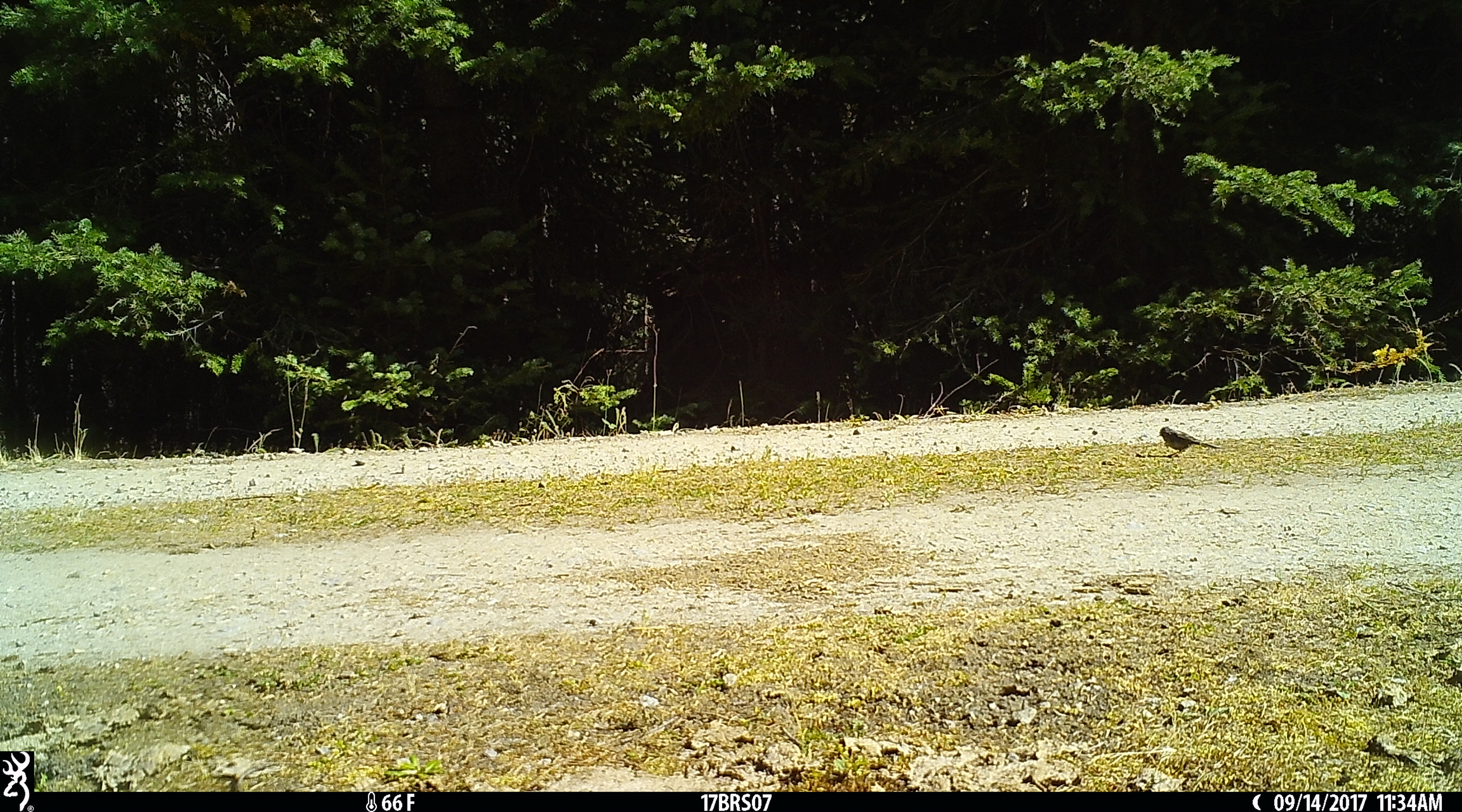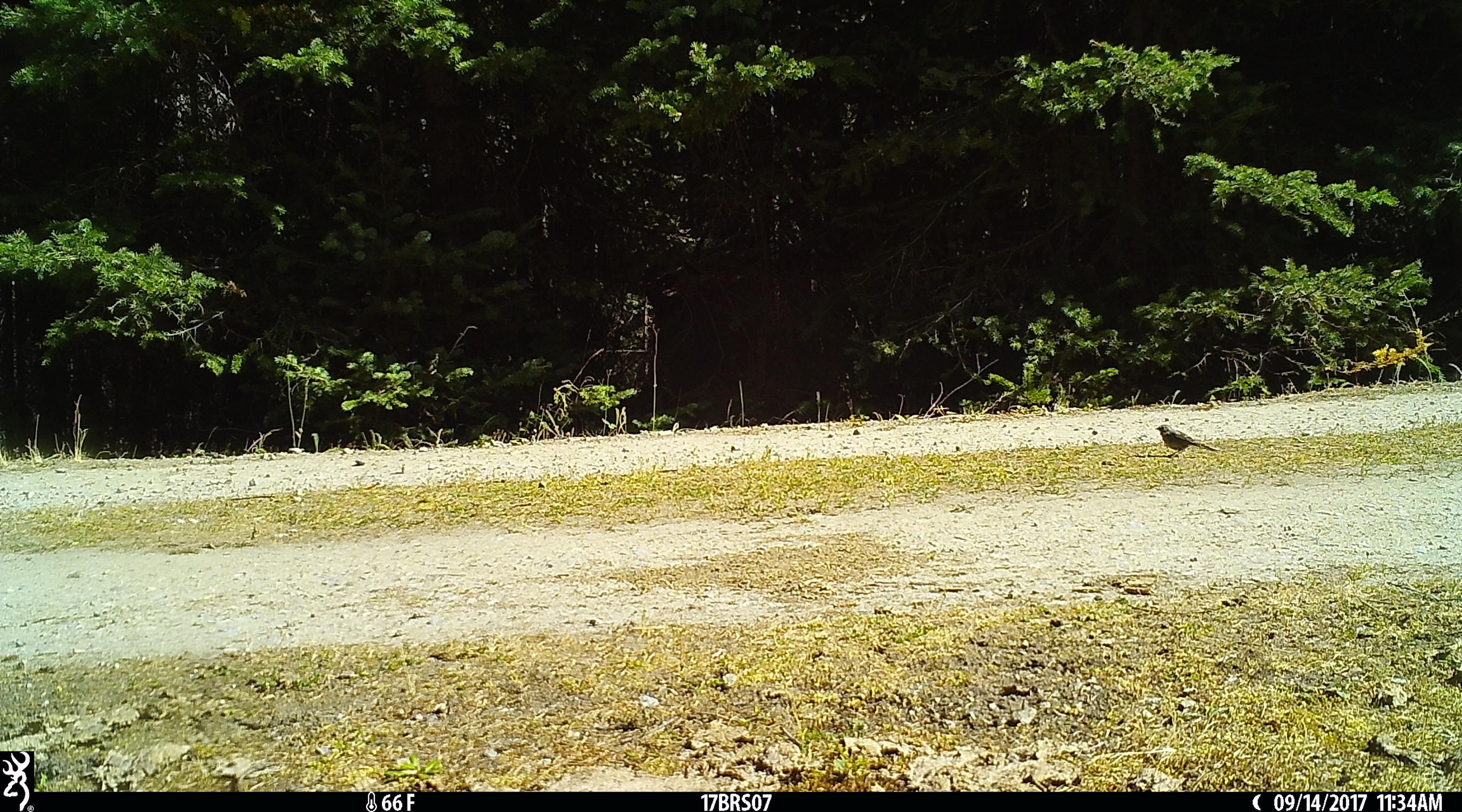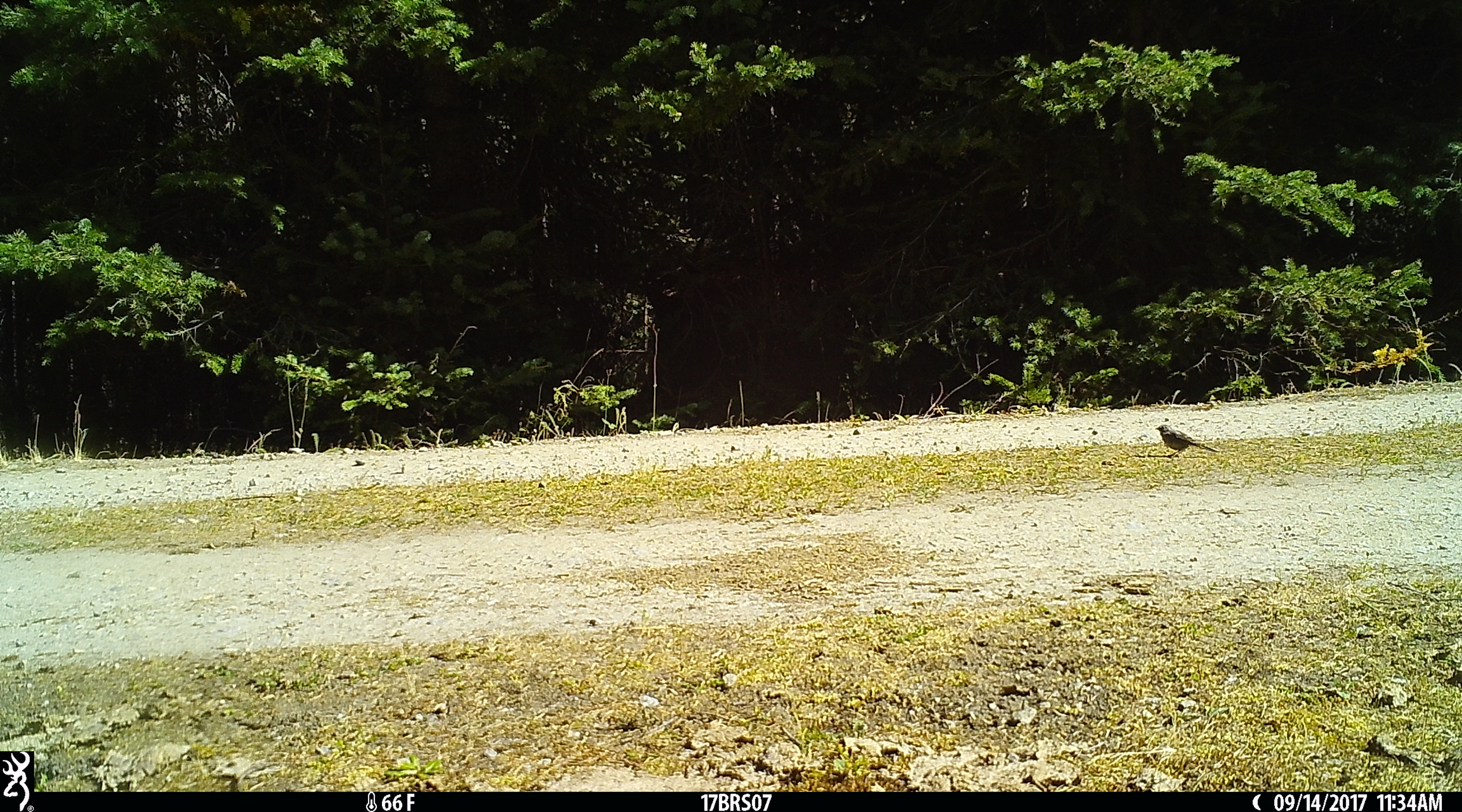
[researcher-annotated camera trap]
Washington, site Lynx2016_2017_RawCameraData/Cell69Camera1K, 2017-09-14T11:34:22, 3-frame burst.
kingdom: Animalia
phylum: Chordata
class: Aves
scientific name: Aves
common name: birds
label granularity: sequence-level